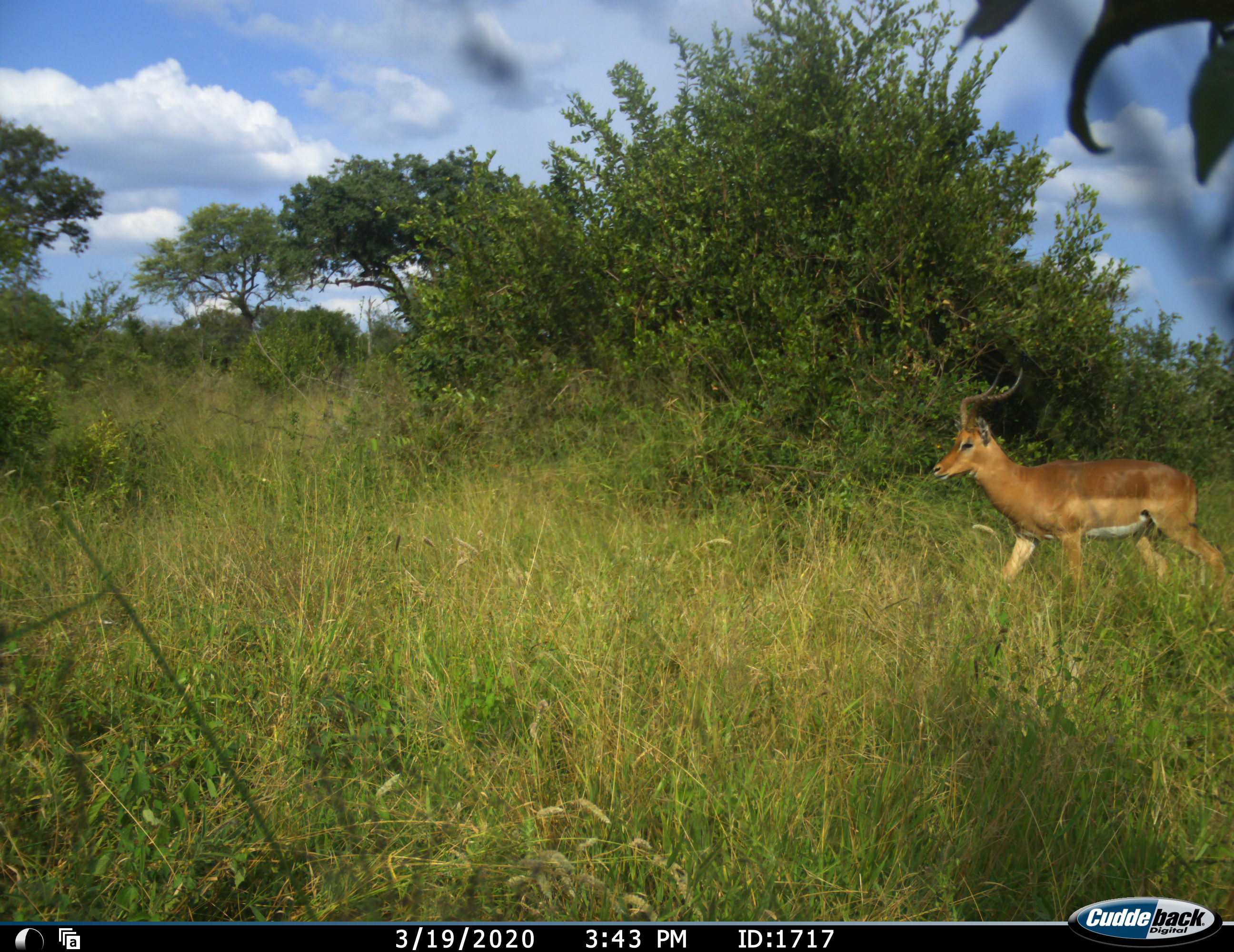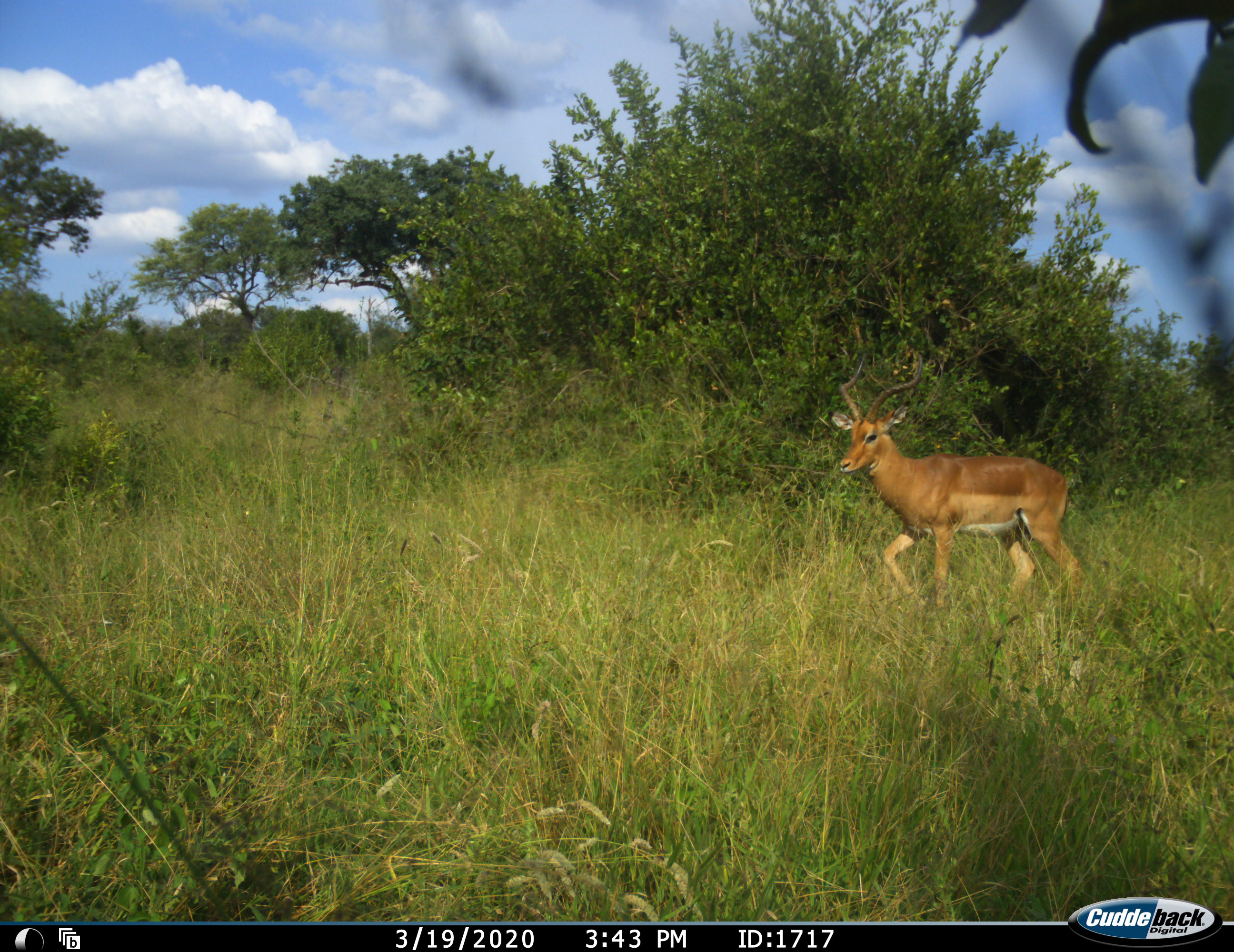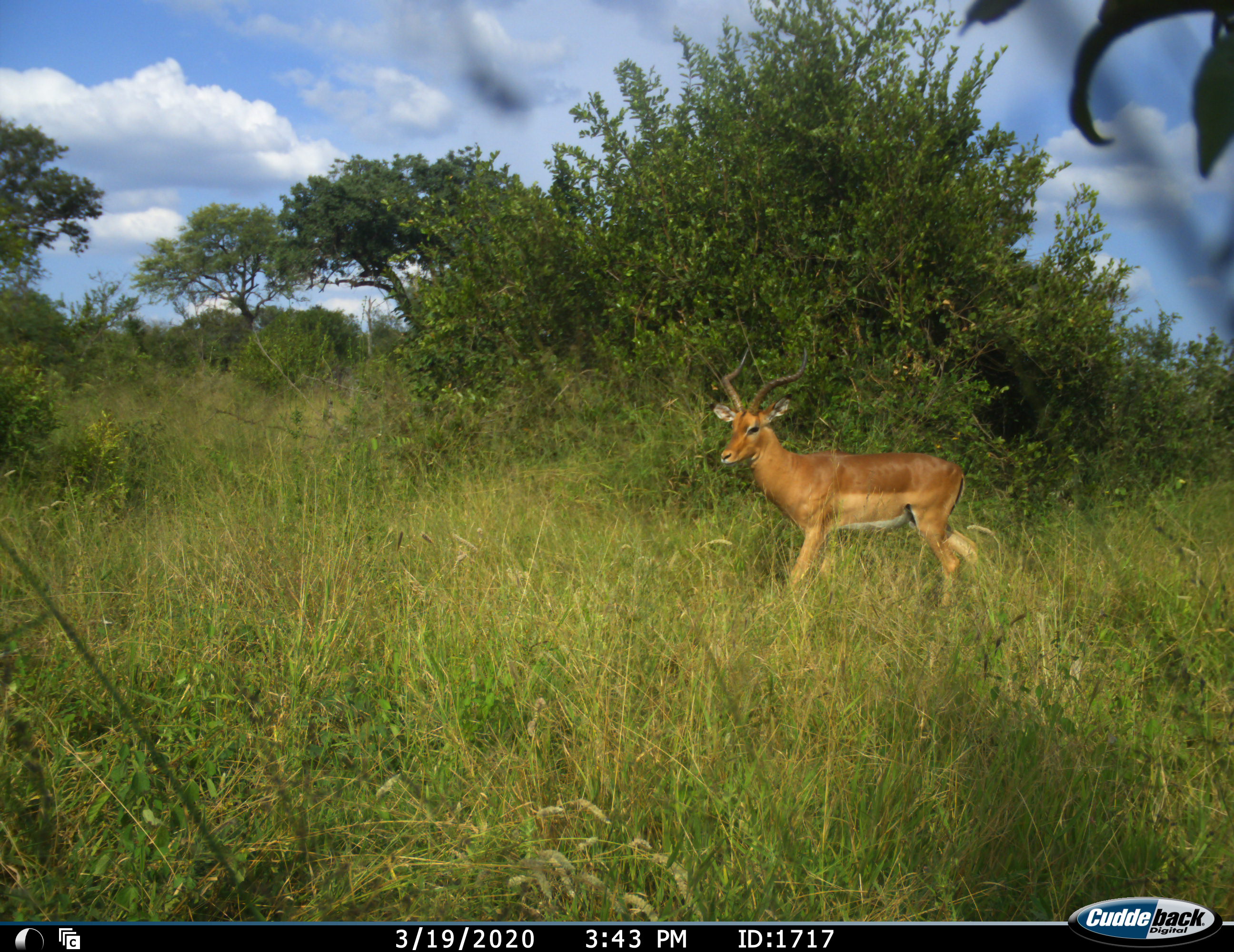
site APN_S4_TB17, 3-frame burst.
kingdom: Animalia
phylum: Chordata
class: Mammalia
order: Artiodactyla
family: Bovidae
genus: Aepyceros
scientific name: Aepyceros melampus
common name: impala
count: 1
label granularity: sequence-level